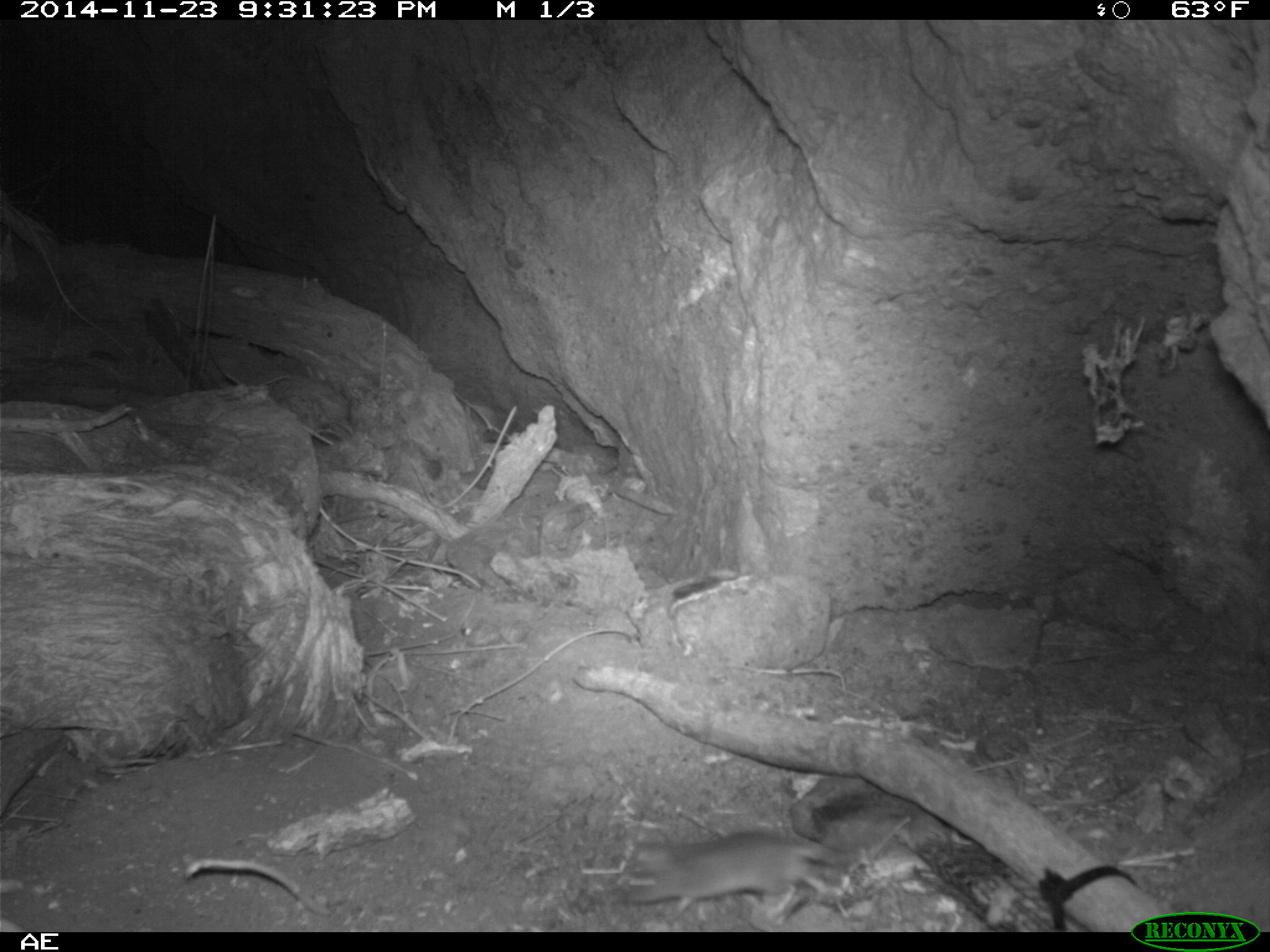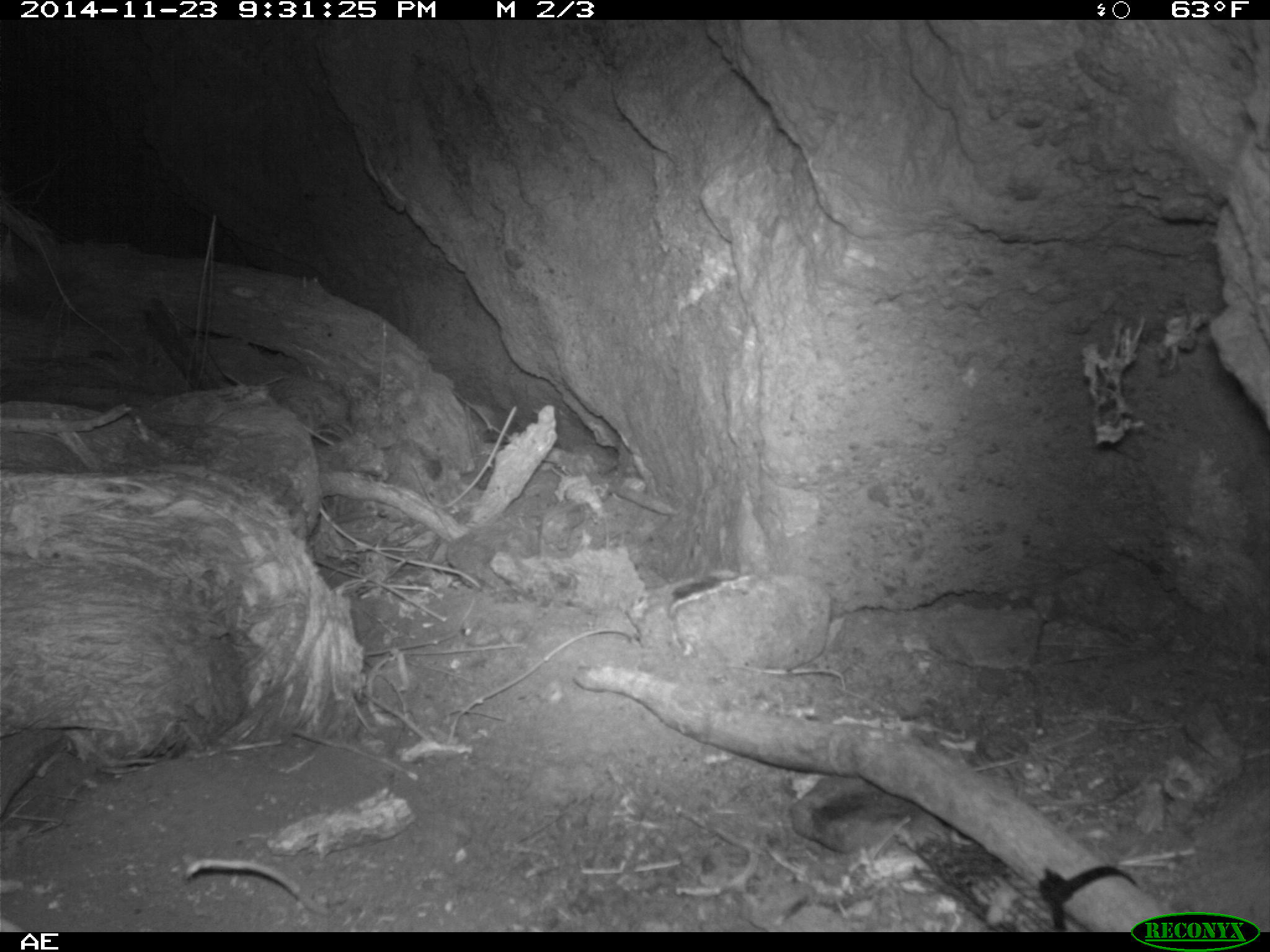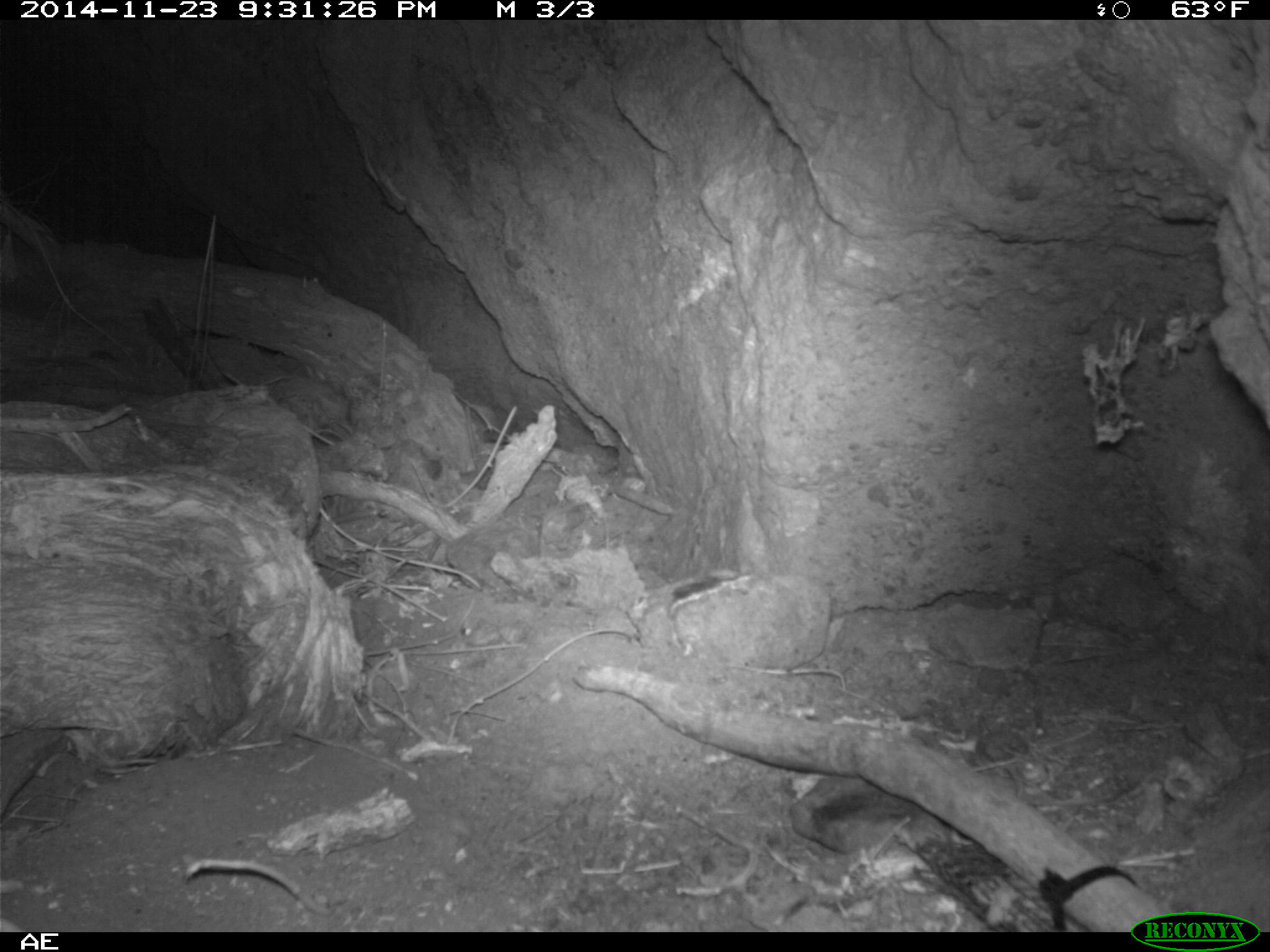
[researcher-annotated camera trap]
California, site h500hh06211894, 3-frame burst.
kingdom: Animalia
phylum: Chordata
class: Mammalia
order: Rodentia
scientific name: Rodentia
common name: rodent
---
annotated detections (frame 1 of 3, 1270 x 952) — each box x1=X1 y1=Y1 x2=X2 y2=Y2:
rodent: x1=614 y1=824 x2=862 y2=917